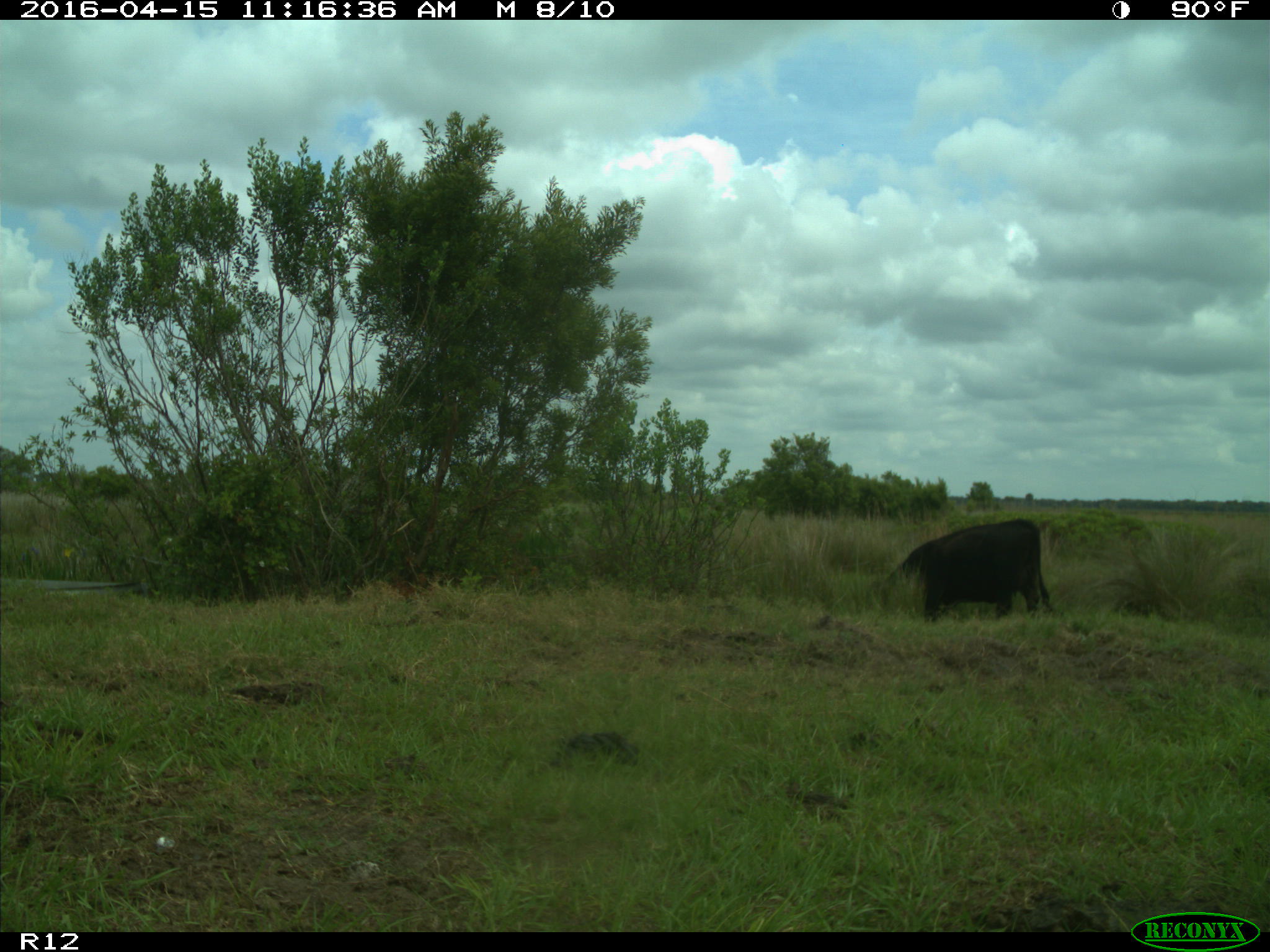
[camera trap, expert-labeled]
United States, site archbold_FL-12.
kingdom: Animalia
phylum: Chordata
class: Mammalia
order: Artiodactyla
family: Bovidae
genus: Bos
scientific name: Bos taurus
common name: domestic cow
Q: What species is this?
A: Bos taurus (domestic cow).